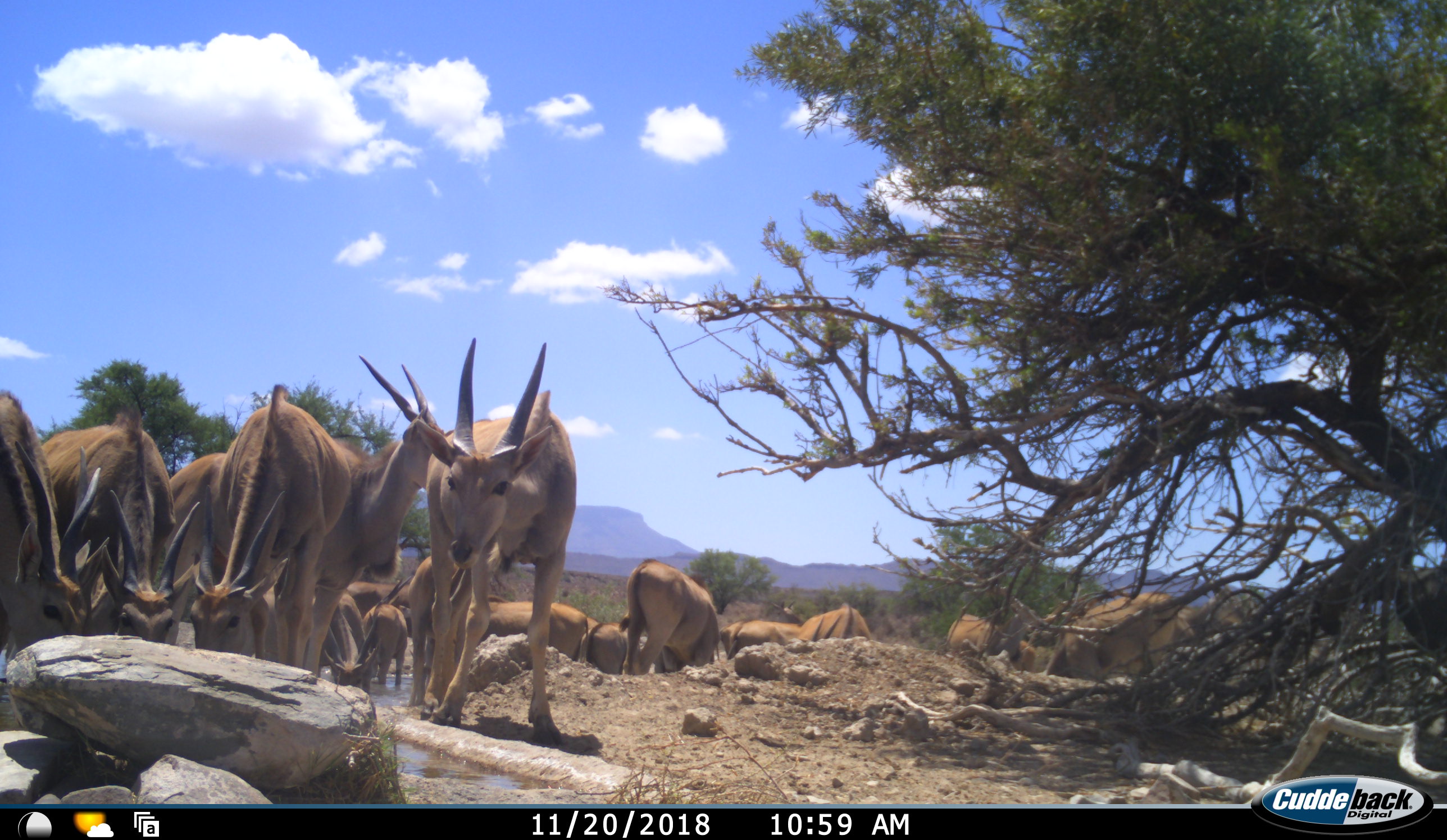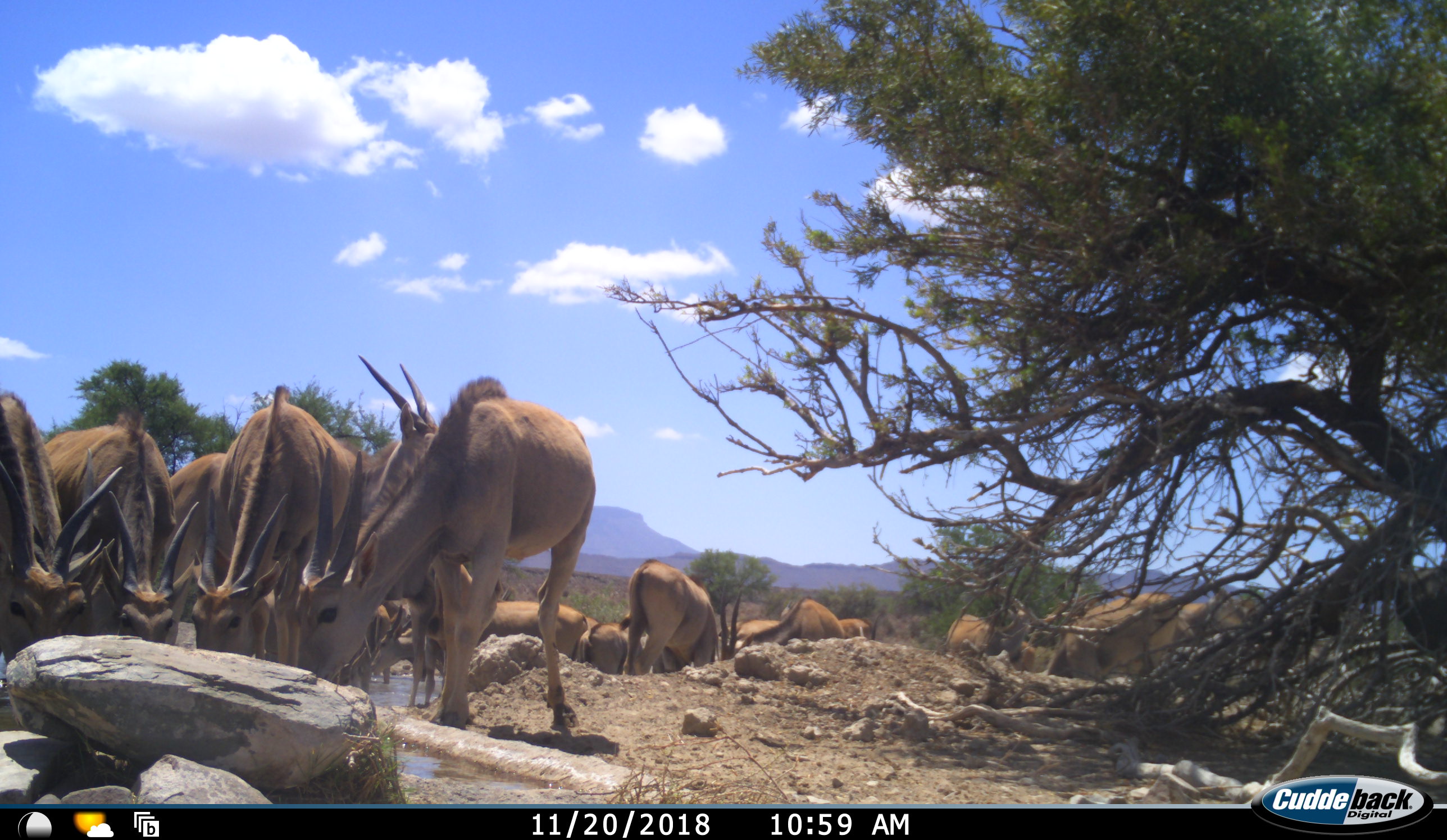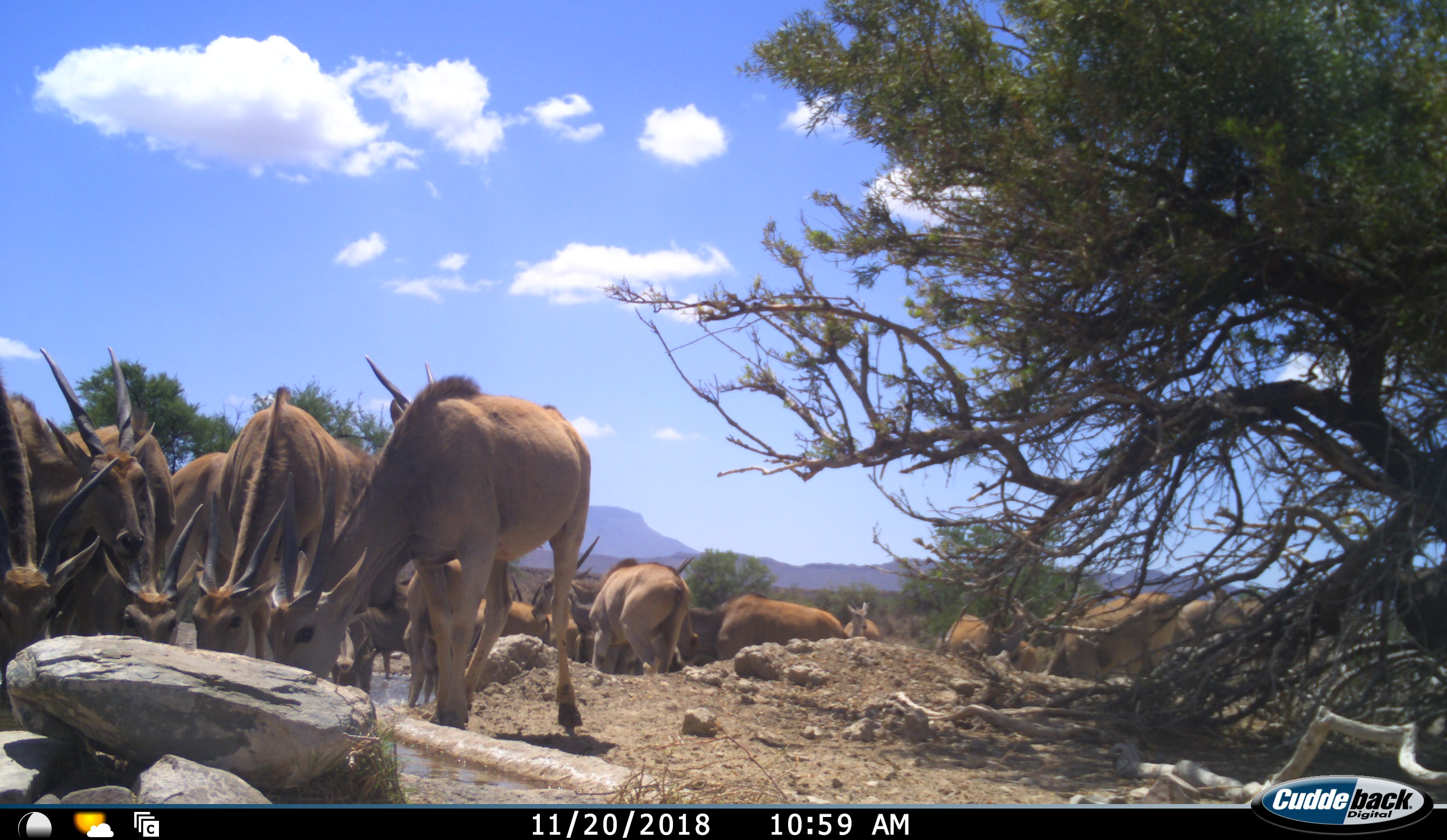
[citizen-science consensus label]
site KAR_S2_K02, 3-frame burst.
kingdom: Animalia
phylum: Chordata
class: Mammalia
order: Artiodactyla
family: Bovidae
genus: Tragelaphus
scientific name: Tragelaphus oryx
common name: eland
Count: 11-50.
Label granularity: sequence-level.